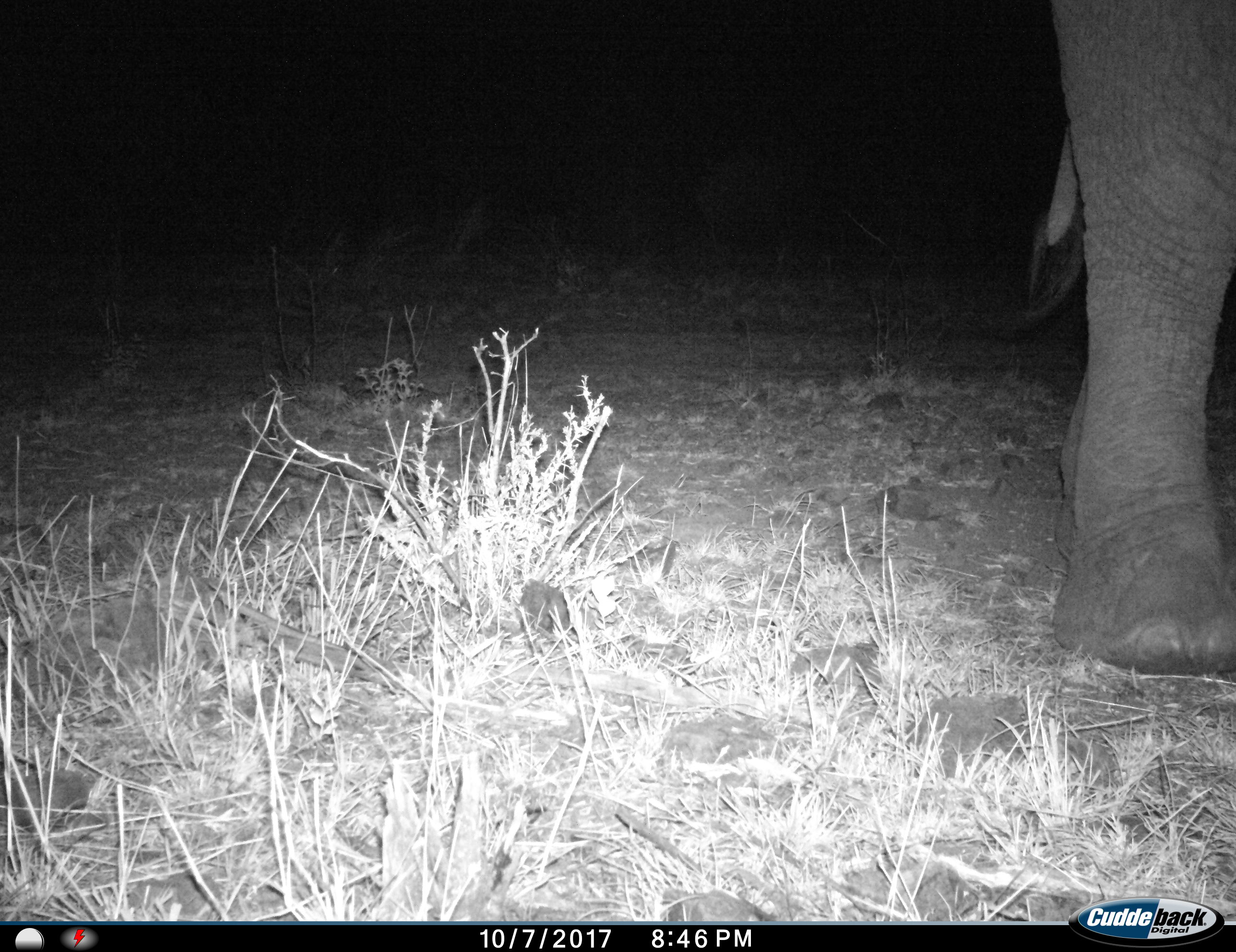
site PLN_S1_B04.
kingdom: Animalia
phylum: Chordata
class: Mammalia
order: Proboscidea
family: Elephantidae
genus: Loxodonta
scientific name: Loxodonta africana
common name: african bush elephant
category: elephant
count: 1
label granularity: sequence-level